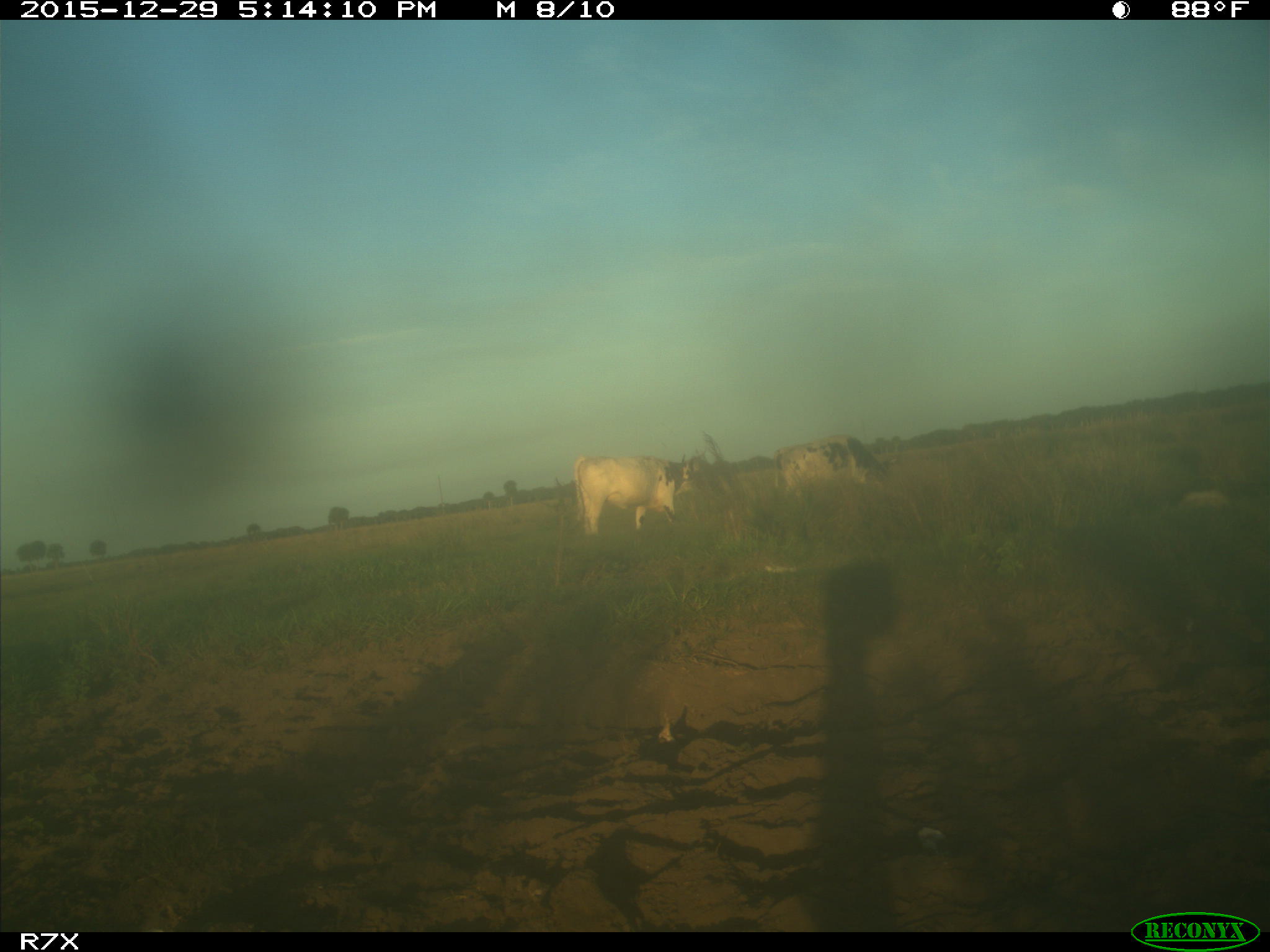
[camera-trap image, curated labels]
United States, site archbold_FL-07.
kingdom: Animalia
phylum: Chordata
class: Mammalia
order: Artiodactyla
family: Bovidae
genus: Bos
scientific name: Bos taurus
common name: domestic cow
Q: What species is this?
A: Bos taurus (domestic cow).